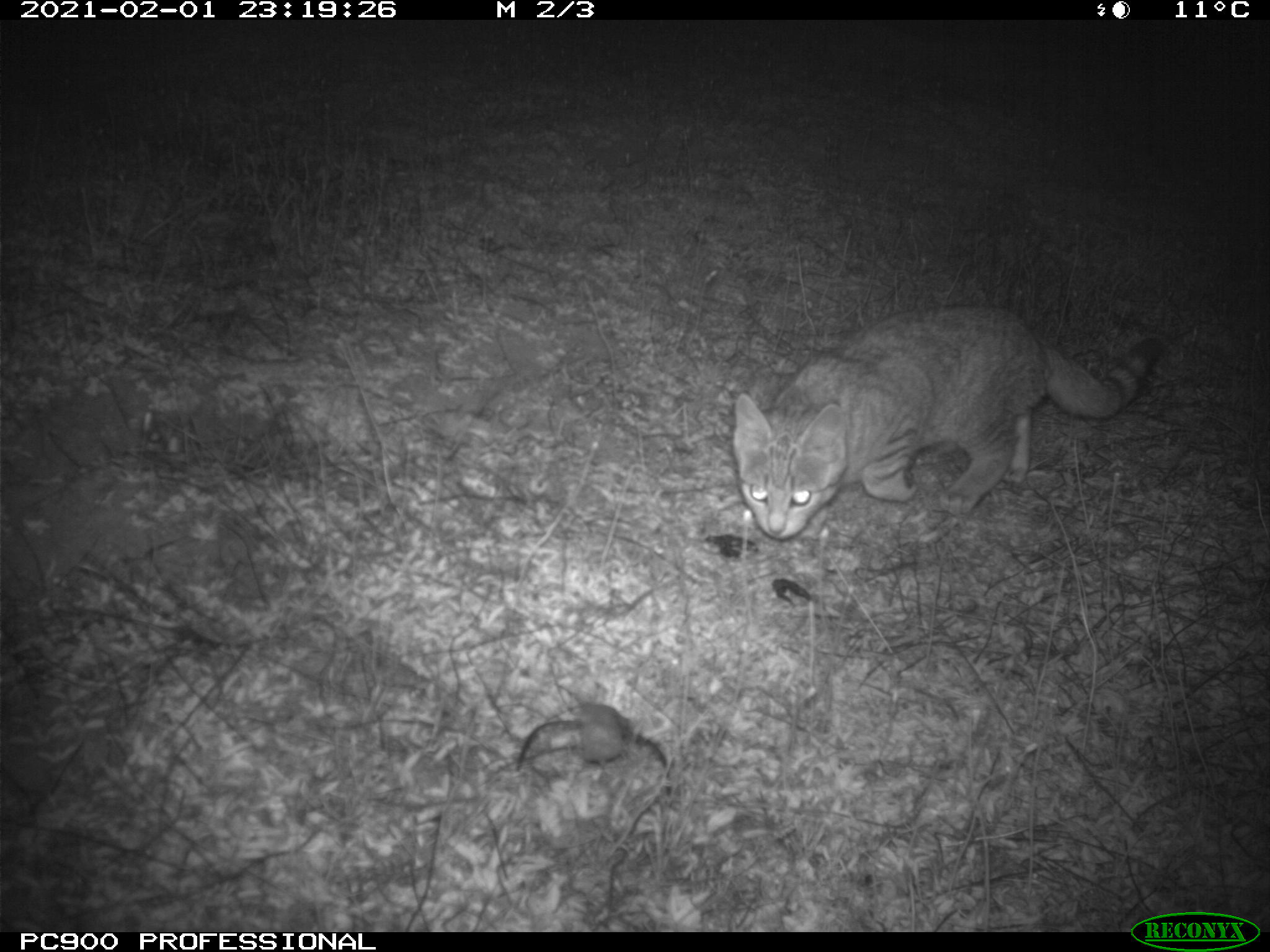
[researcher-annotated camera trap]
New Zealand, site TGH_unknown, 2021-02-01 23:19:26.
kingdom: Animalia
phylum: Chordata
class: Mammalia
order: Carnivora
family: Felidae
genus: Felis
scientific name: Felis catus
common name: domestic cat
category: cat